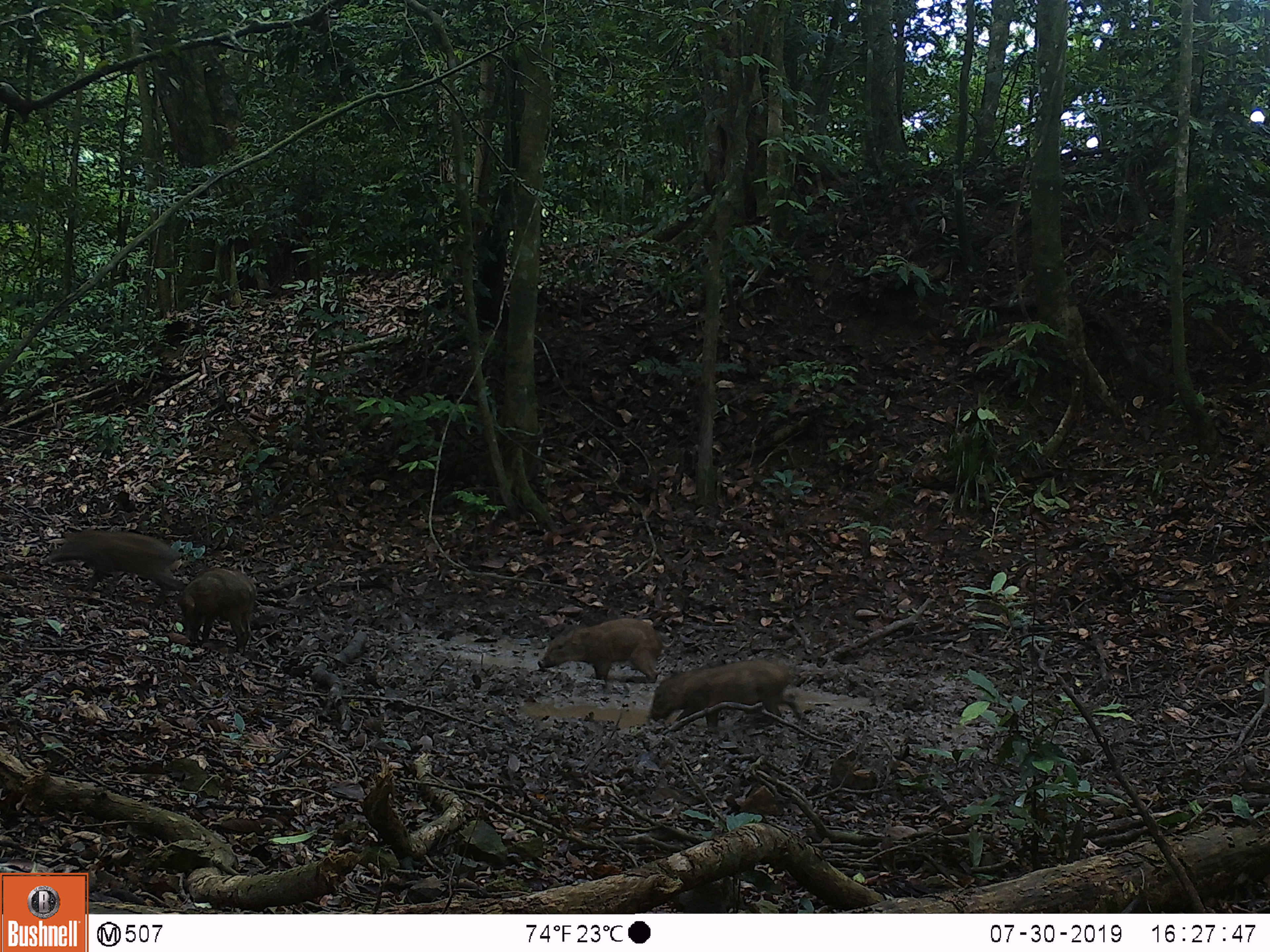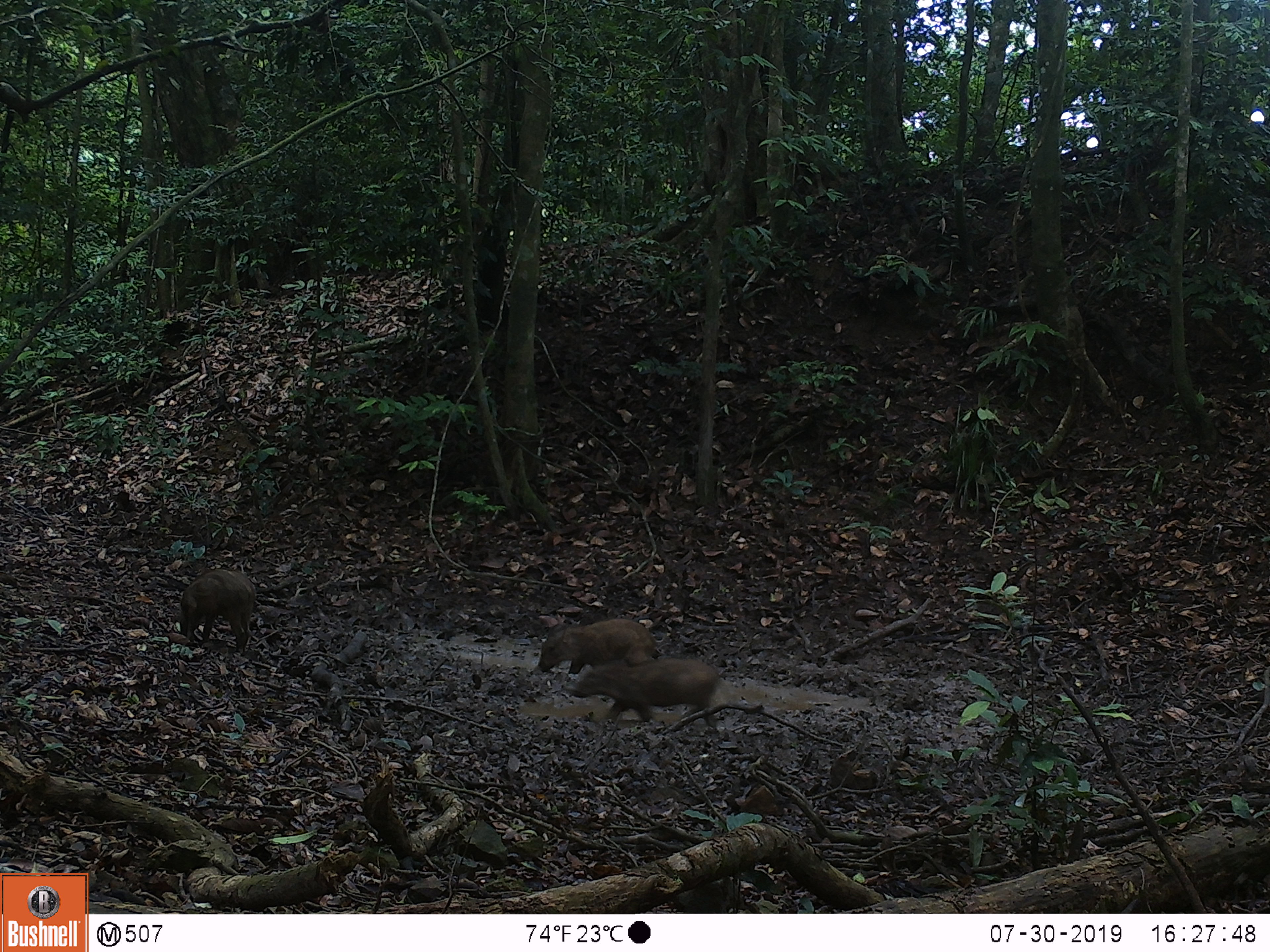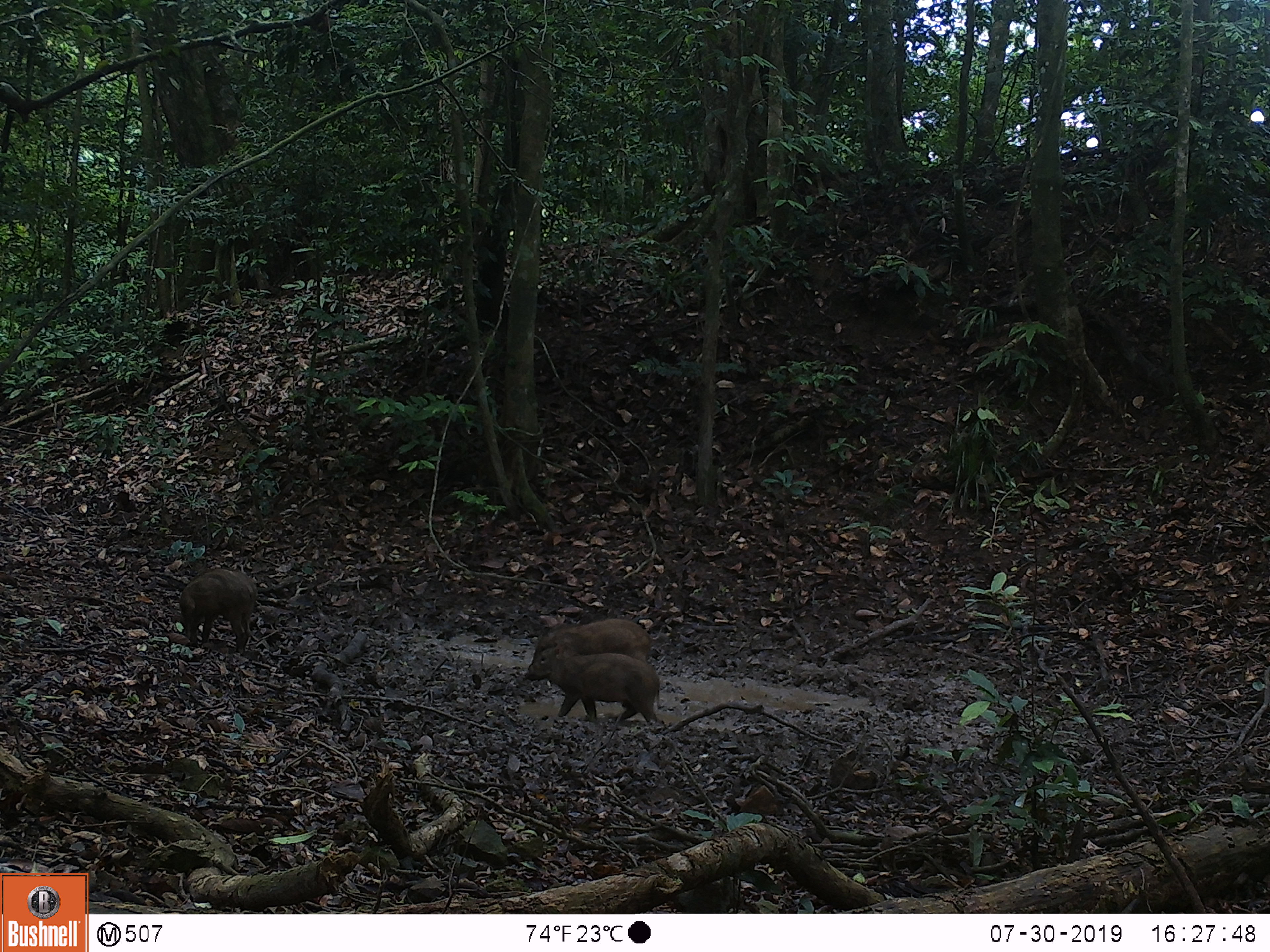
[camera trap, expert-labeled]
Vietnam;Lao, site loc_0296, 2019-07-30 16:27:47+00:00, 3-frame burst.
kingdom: Animalia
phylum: Chordata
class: Mammalia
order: Artiodactyla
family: Suidae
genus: Sus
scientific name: Sus scrofa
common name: eurasian wild pig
Eurasian wild pig (Sus scrofa). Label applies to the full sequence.